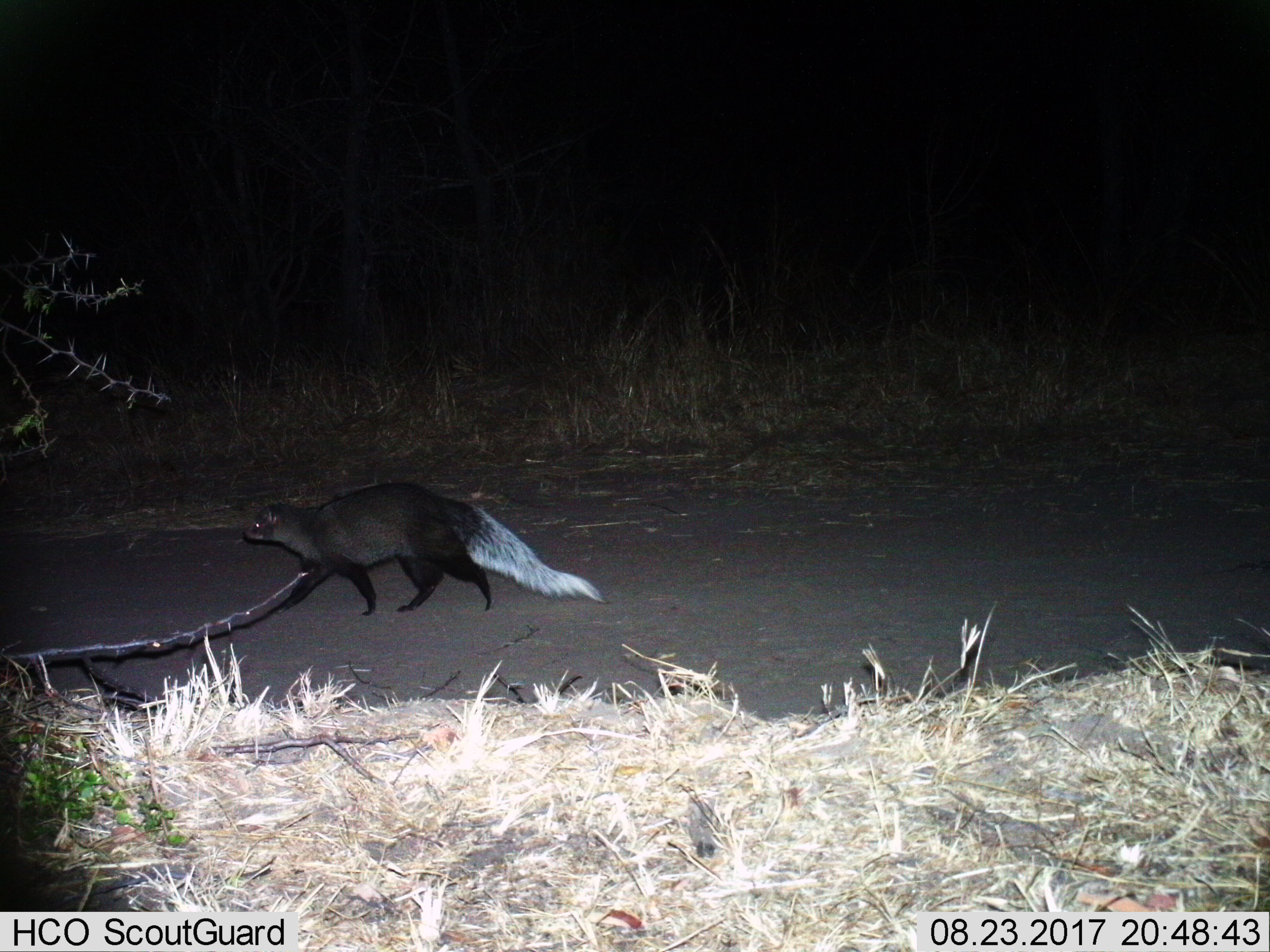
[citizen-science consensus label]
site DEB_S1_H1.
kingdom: Animalia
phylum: Chordata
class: Mammalia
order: Carnivora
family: Herpestidae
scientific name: Herpestidae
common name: mongoose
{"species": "mongoose (Herpestidae)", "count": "1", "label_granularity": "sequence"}